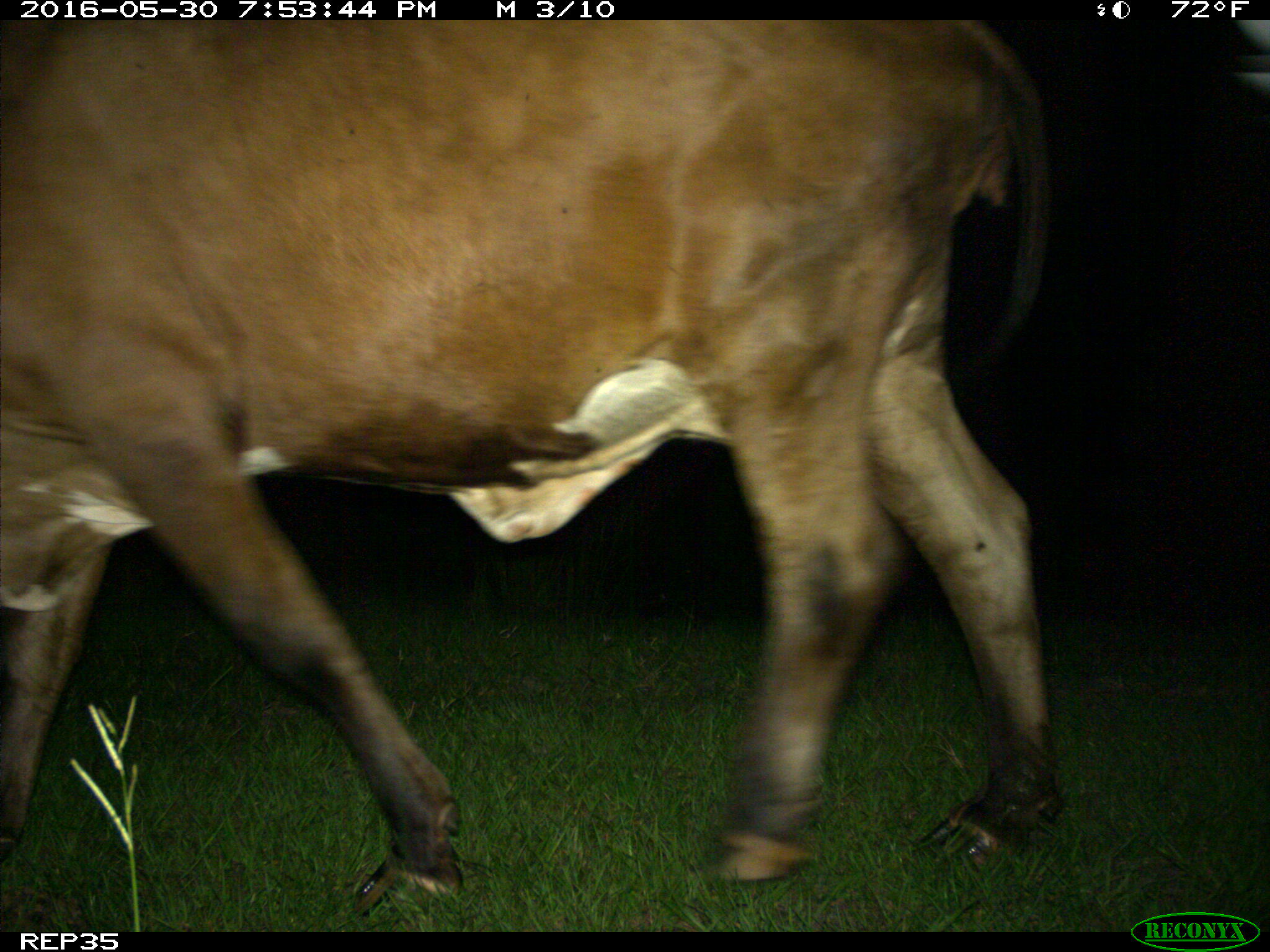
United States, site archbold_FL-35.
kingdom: Animalia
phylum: Chordata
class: Mammalia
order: Artiodactyla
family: Bovidae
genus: Bos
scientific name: Bos taurus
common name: domestic cow